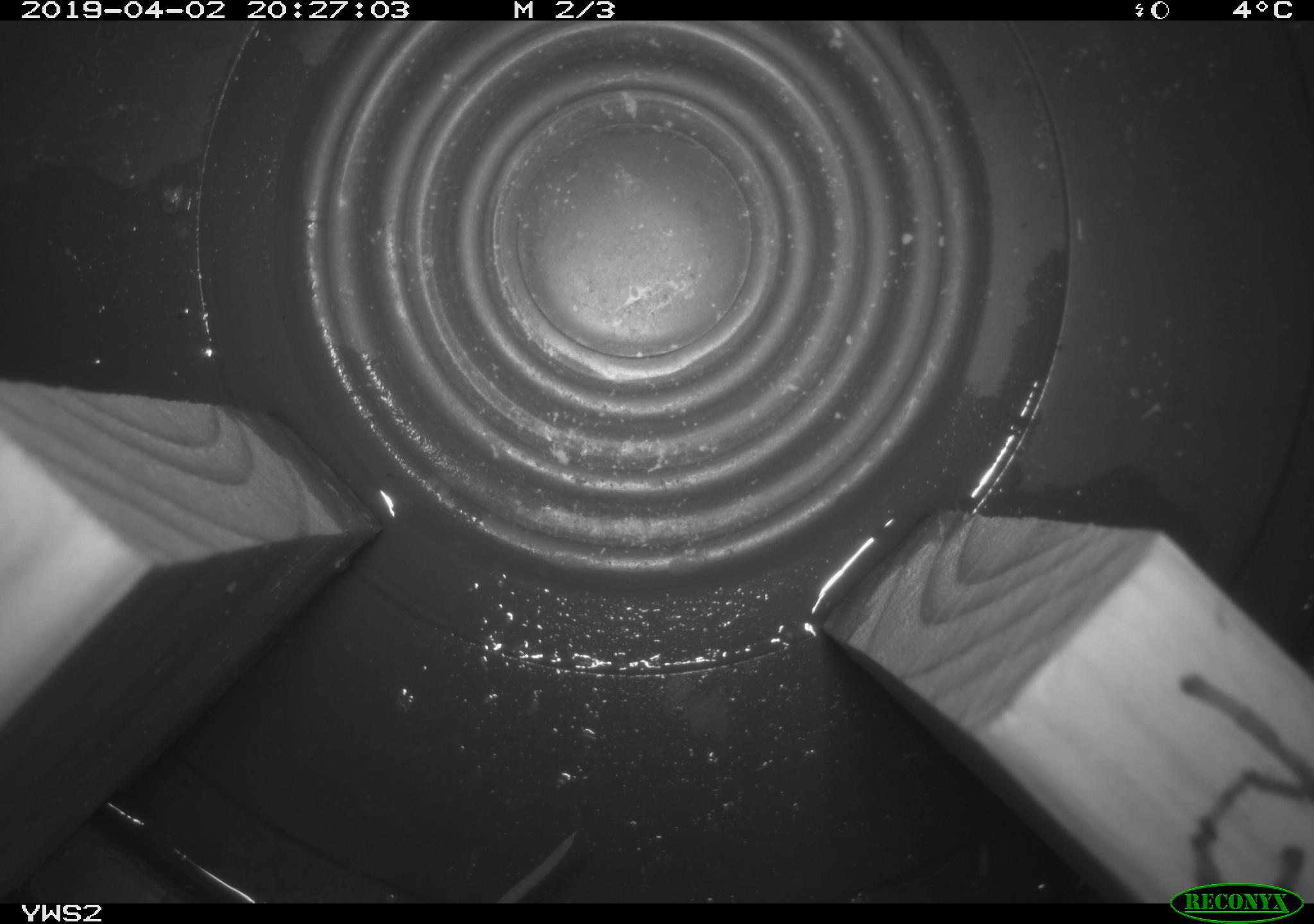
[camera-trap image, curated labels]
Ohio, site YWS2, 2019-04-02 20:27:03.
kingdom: Animalia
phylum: Chordata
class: Mammalia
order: Rodentia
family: Cricetidae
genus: Peromyscus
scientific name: Peromyscus leucopus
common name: white-footed mouse